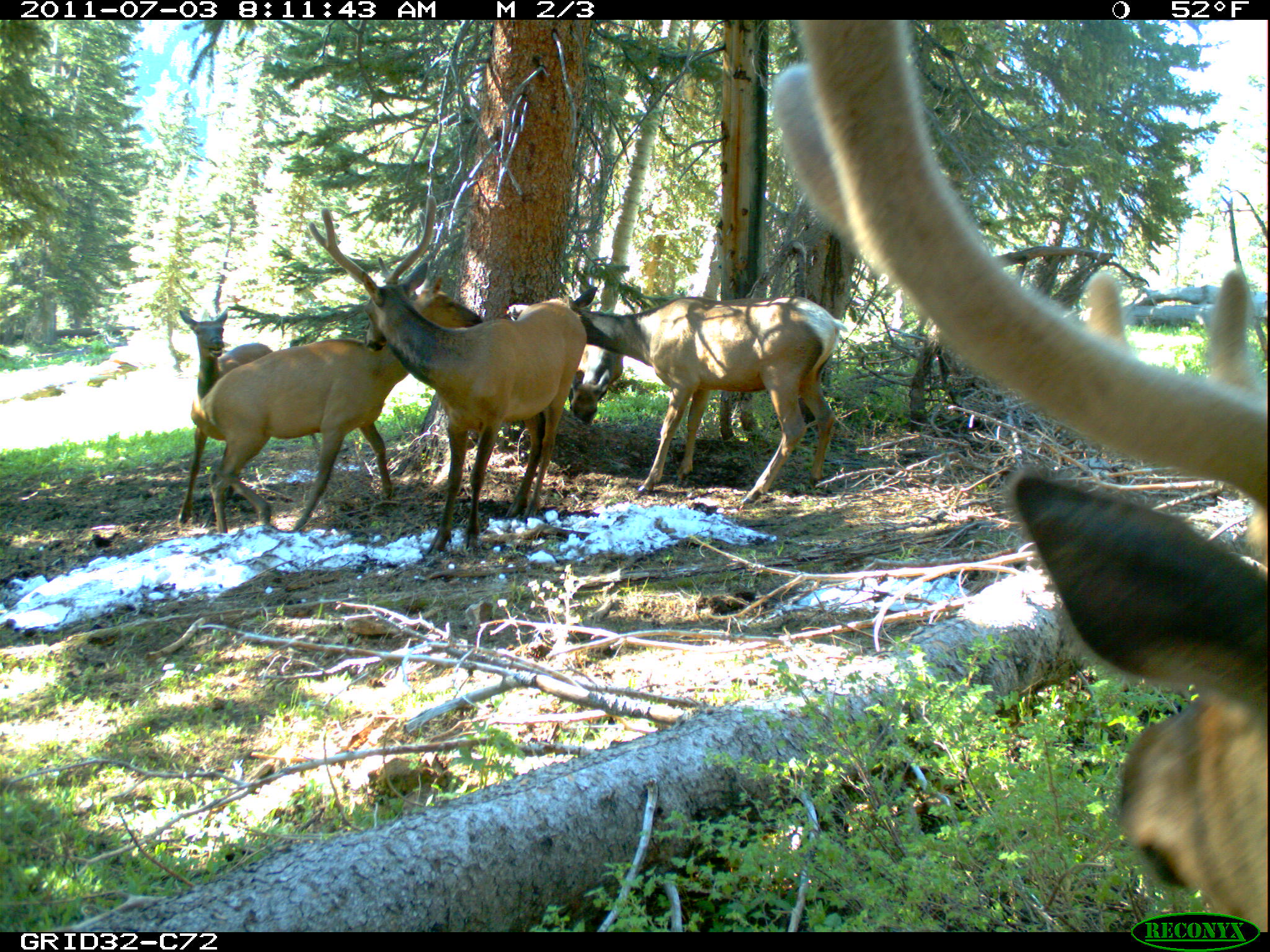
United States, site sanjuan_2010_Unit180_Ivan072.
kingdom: Animalia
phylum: Chordata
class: Mammalia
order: Artiodactyla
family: Cervidae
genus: Cervus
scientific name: Cervus elaphus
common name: red deer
Cervus elaphus (red deer).